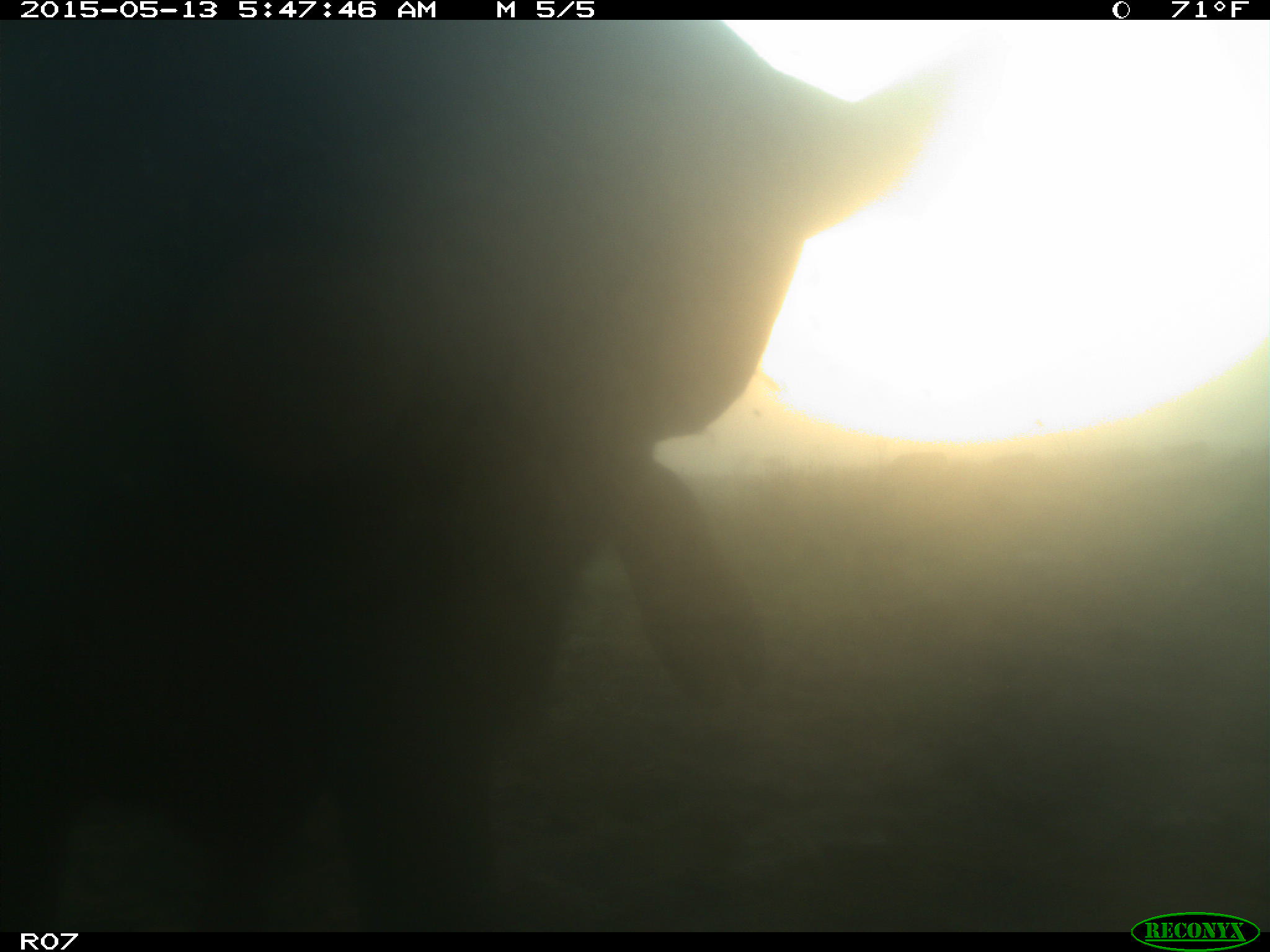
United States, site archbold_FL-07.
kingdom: Animalia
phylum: Chordata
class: Mammalia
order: Artiodactyla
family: Bovidae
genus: Bos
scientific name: Bos taurus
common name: domestic cow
Bos taurus (domestic cow).